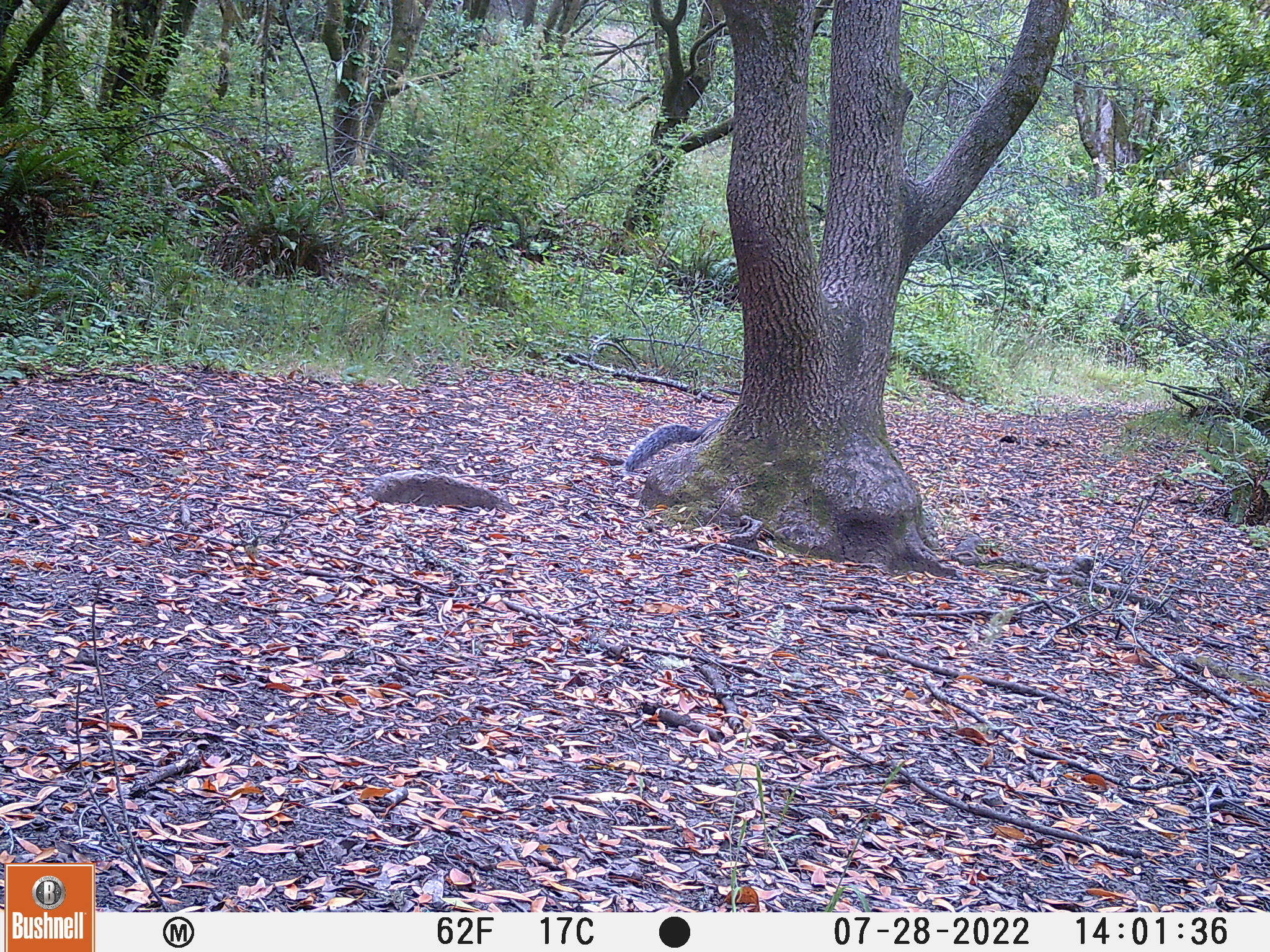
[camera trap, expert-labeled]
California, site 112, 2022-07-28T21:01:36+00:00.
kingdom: Animalia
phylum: Chordata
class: Mammalia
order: Rodentia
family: Sciuridae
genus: Sciurus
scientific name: Sciurus griseus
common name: western gray squirrel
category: western grey squirrel